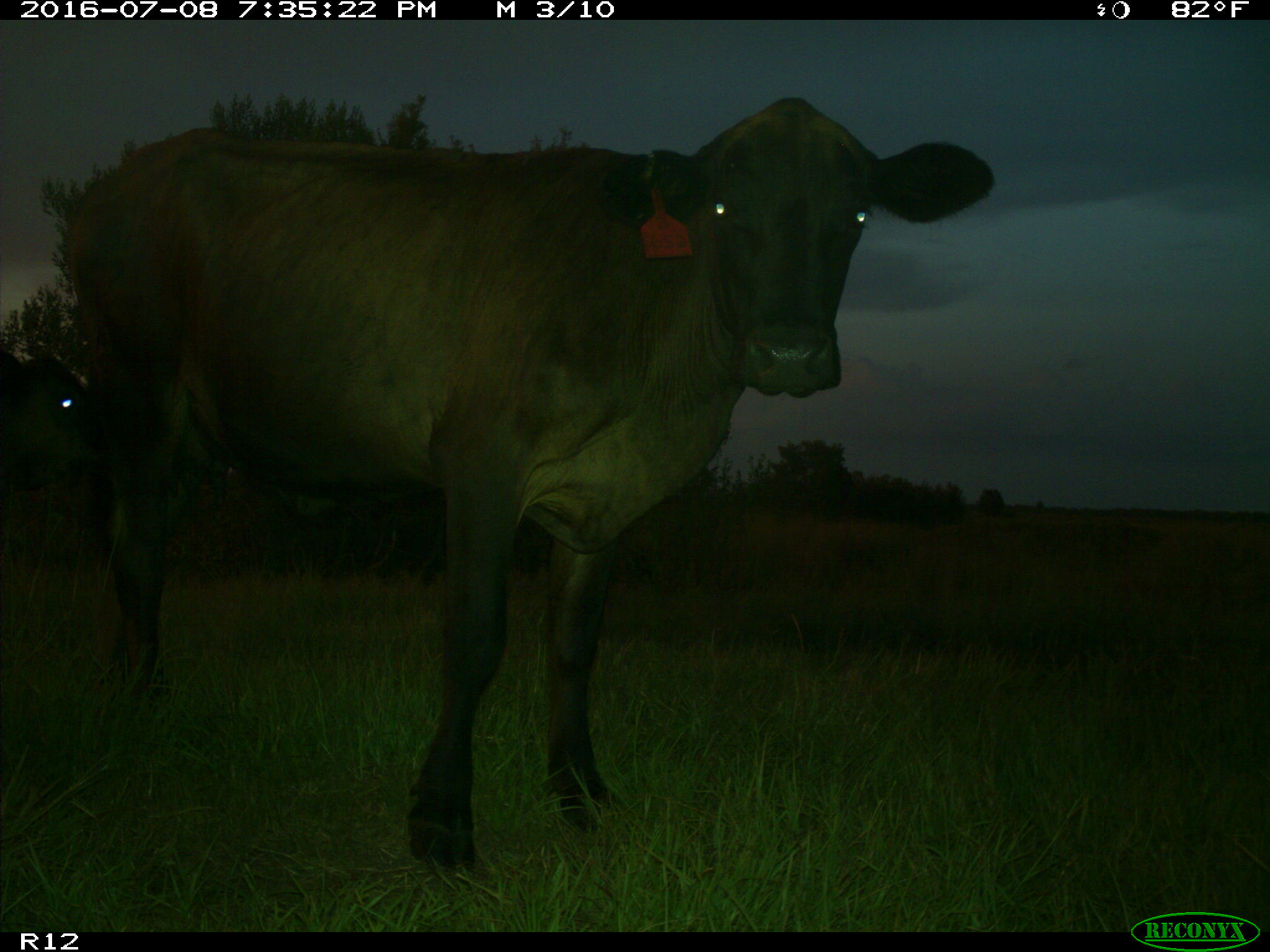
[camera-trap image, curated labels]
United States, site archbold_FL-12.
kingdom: Animalia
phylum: Chordata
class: Mammalia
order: Artiodactyla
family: Bovidae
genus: Bos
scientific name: Bos taurus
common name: domestic cow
Bos taurus (domestic cow).